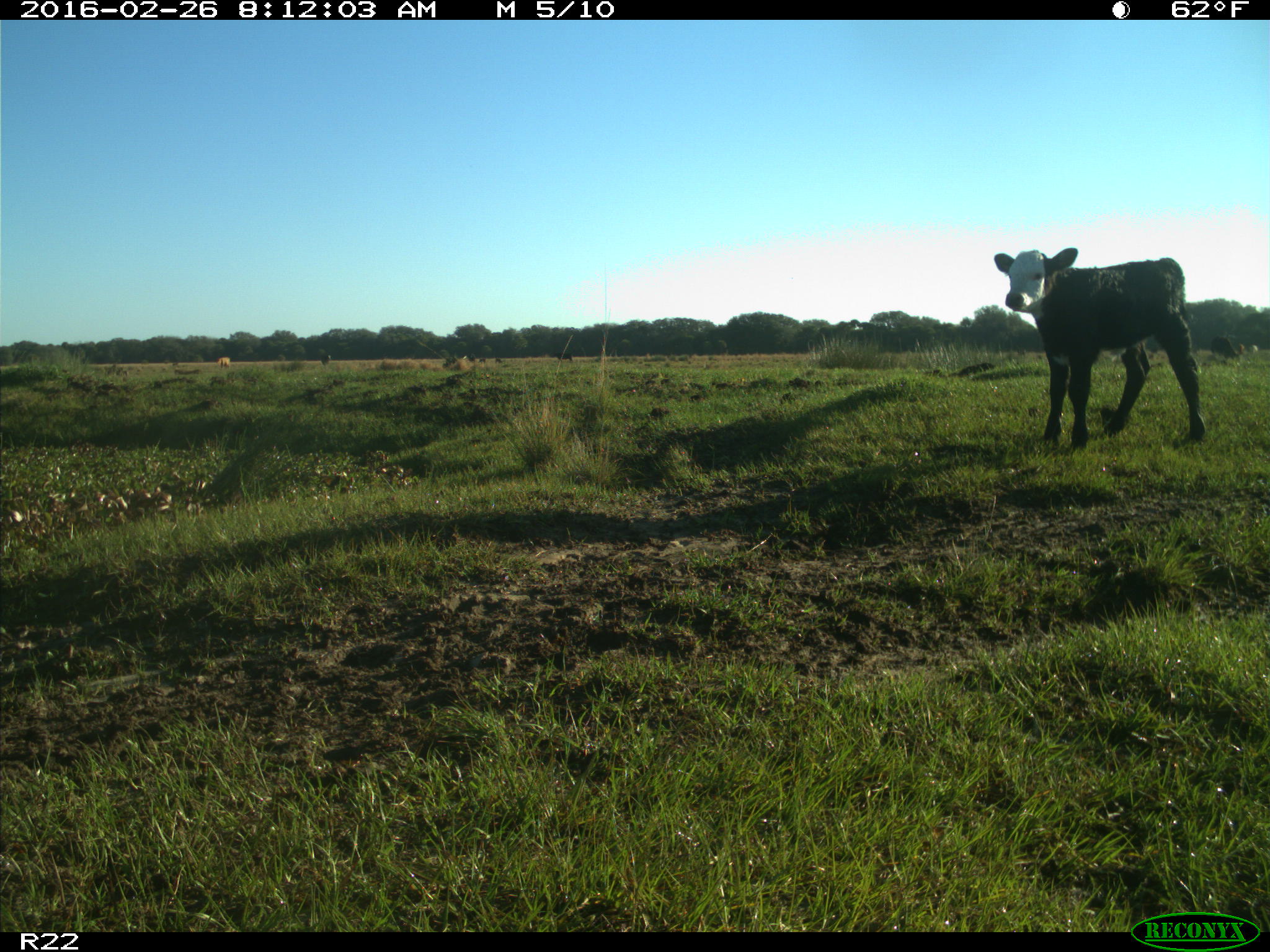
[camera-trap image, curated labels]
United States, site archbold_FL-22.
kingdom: Animalia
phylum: Chordata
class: Mammalia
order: Artiodactyla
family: Bovidae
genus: Bos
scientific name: Bos taurus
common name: domestic cow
Bos taurus (domestic cow).